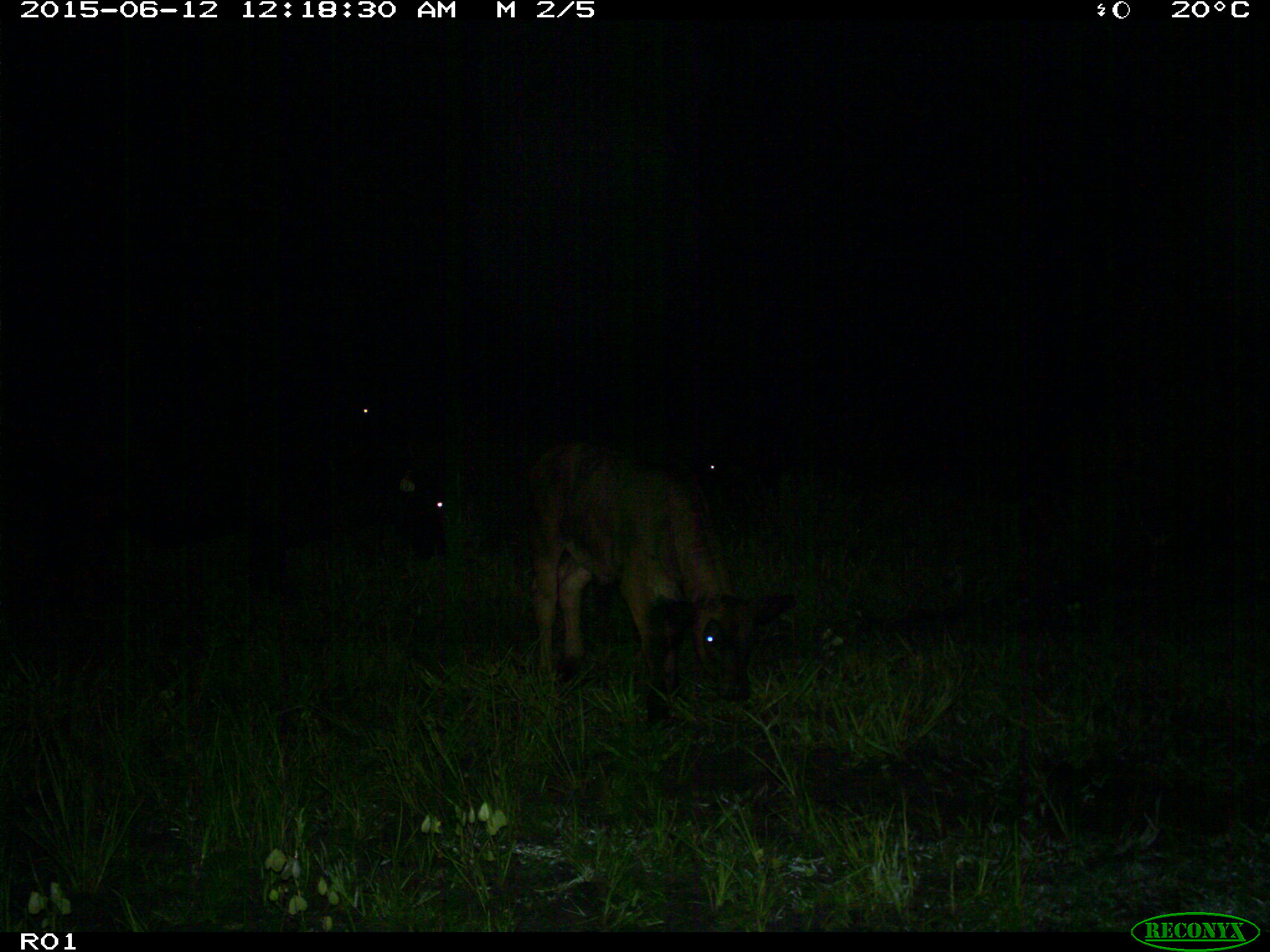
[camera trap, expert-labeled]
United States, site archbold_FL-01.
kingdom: Animalia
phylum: Chordata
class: Mammalia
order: Artiodactyla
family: Bovidae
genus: Bos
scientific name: Bos taurus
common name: domestic cow